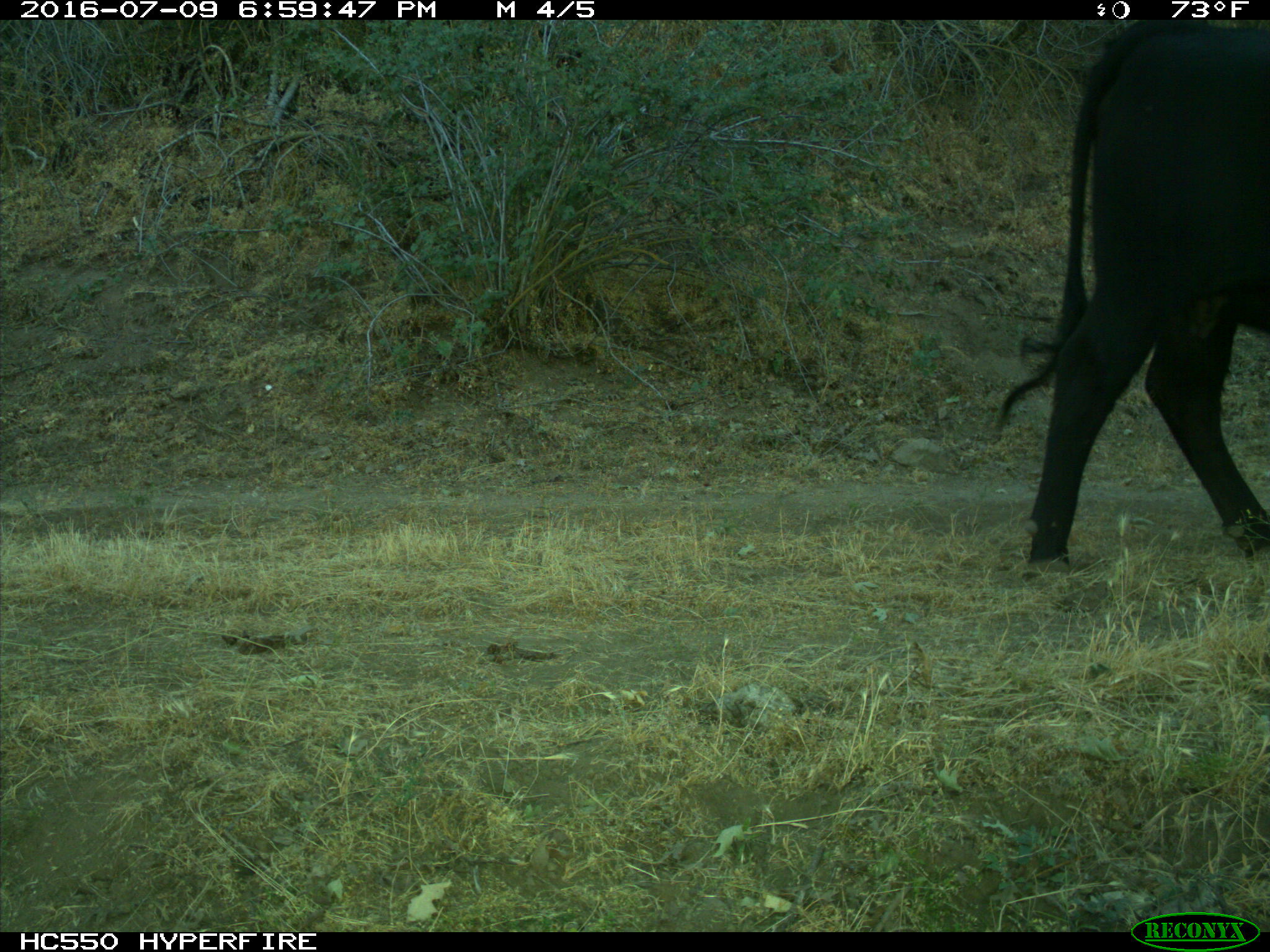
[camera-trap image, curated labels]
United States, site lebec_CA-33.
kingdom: Animalia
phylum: Chordata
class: Mammalia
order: Artiodactyla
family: Bovidae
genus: Bos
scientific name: Bos taurus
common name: domestic cow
Bos taurus (domestic cow).